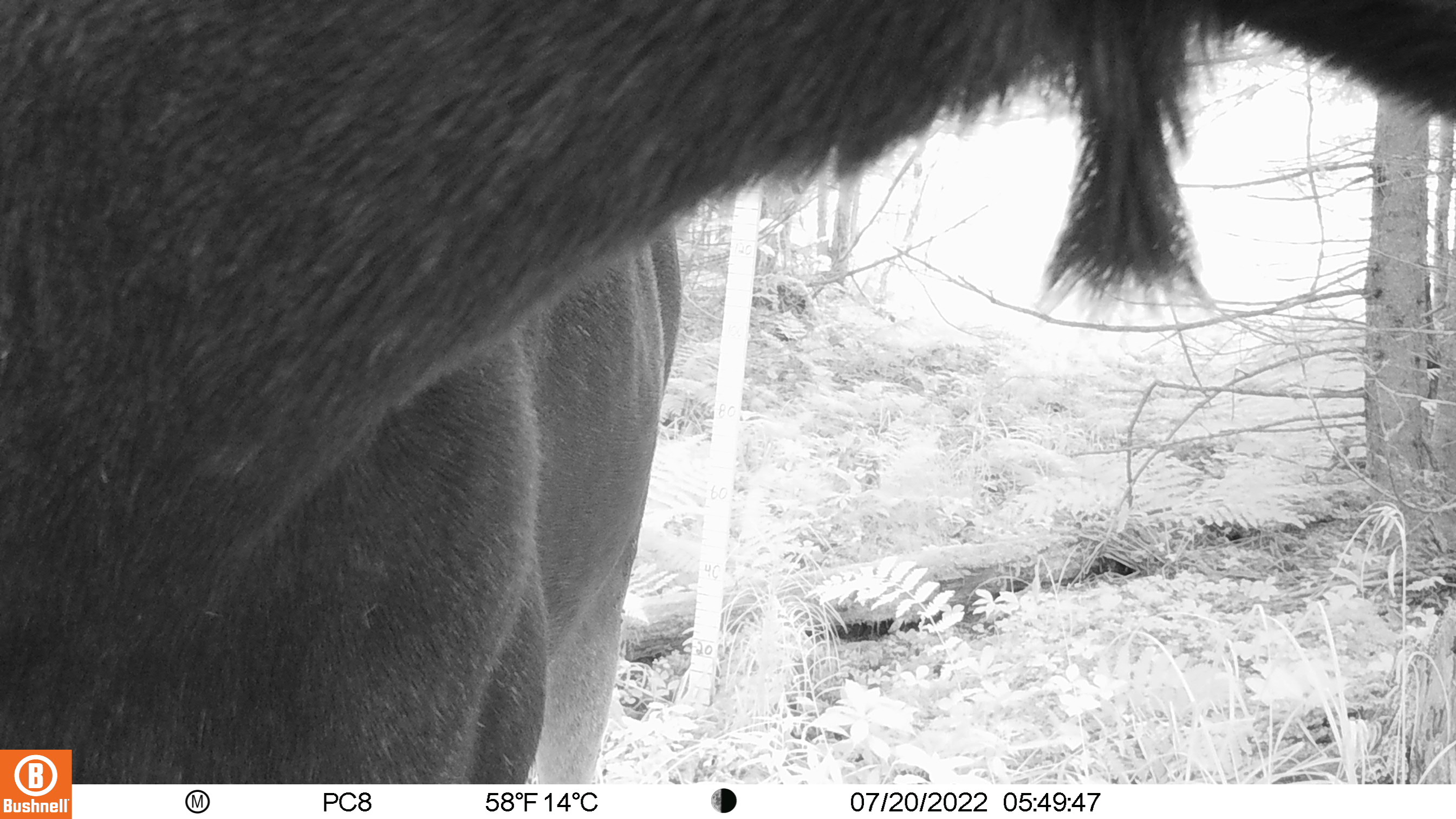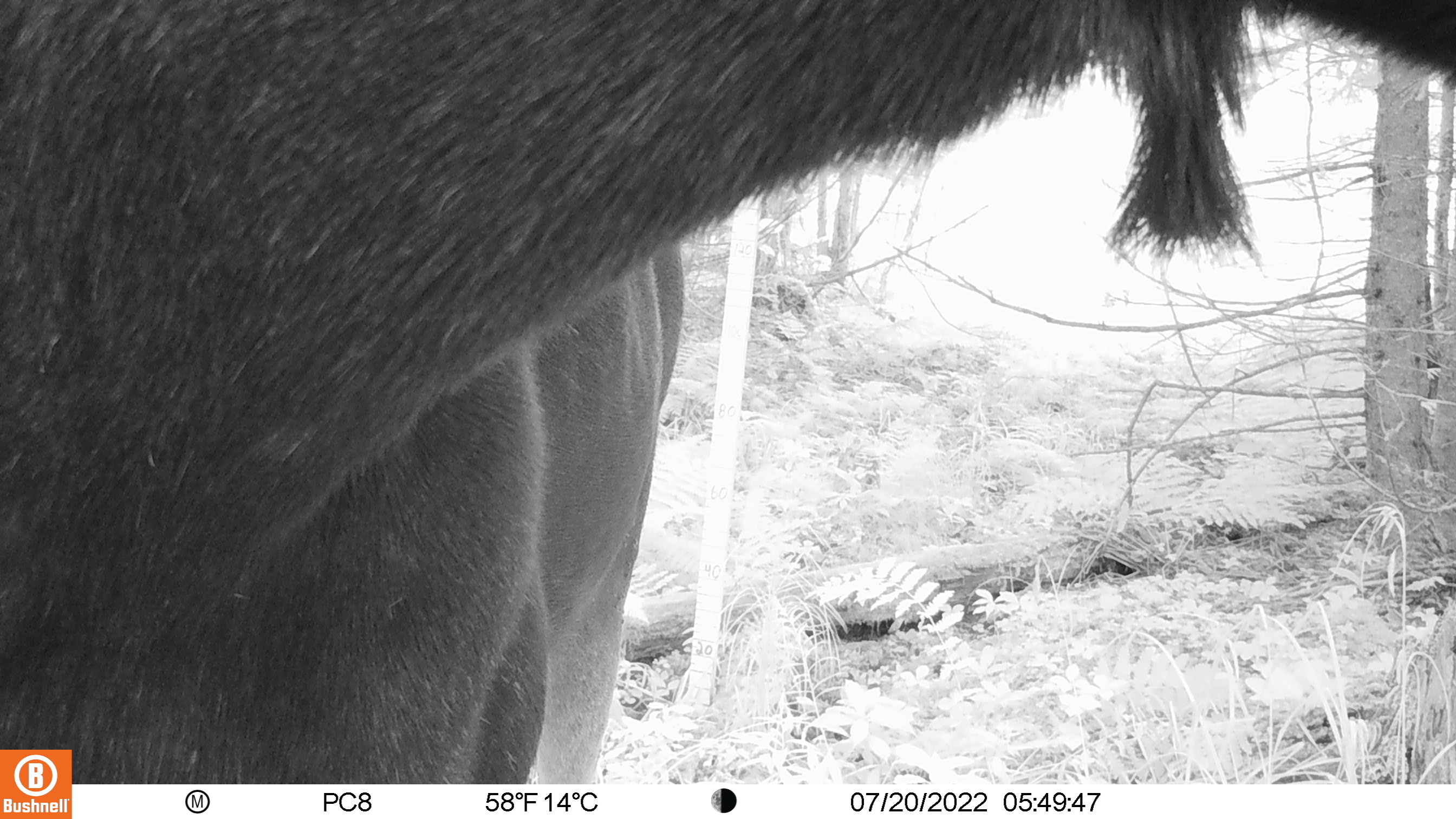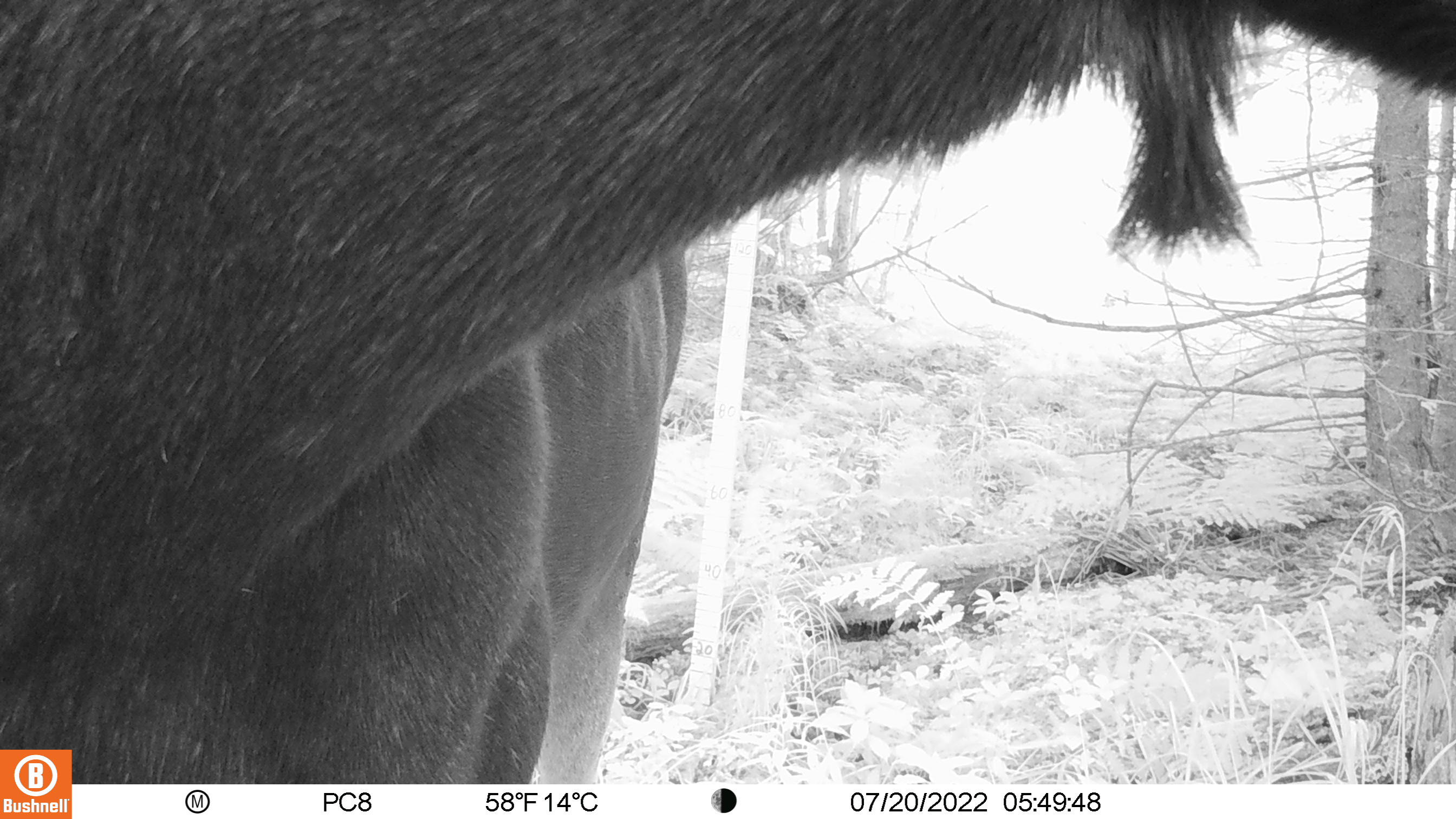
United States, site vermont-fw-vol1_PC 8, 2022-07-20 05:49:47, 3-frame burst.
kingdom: Animalia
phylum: Chordata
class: Mammalia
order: Artiodactyla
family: Cervidae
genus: Alces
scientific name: Alces alces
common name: moose